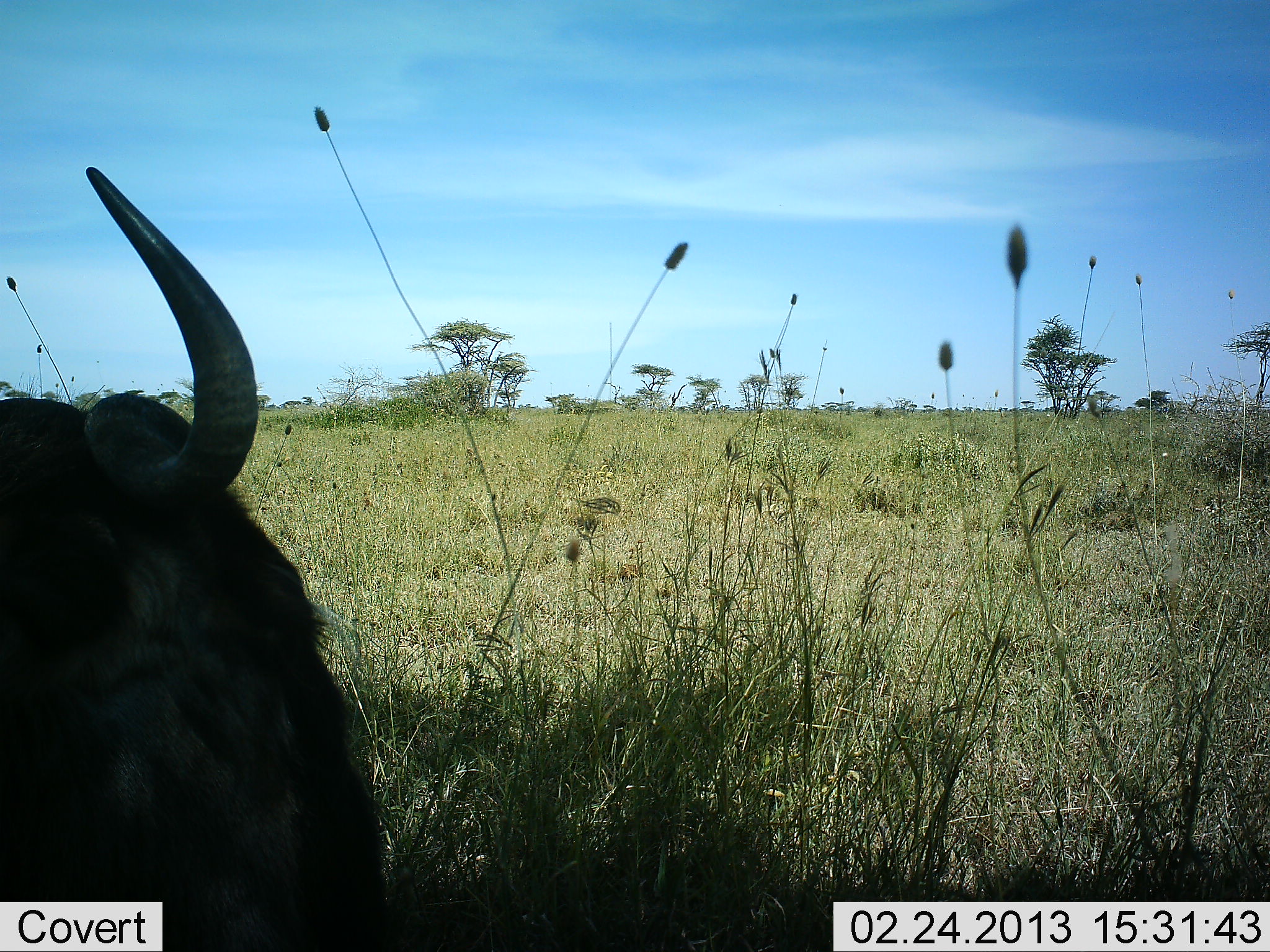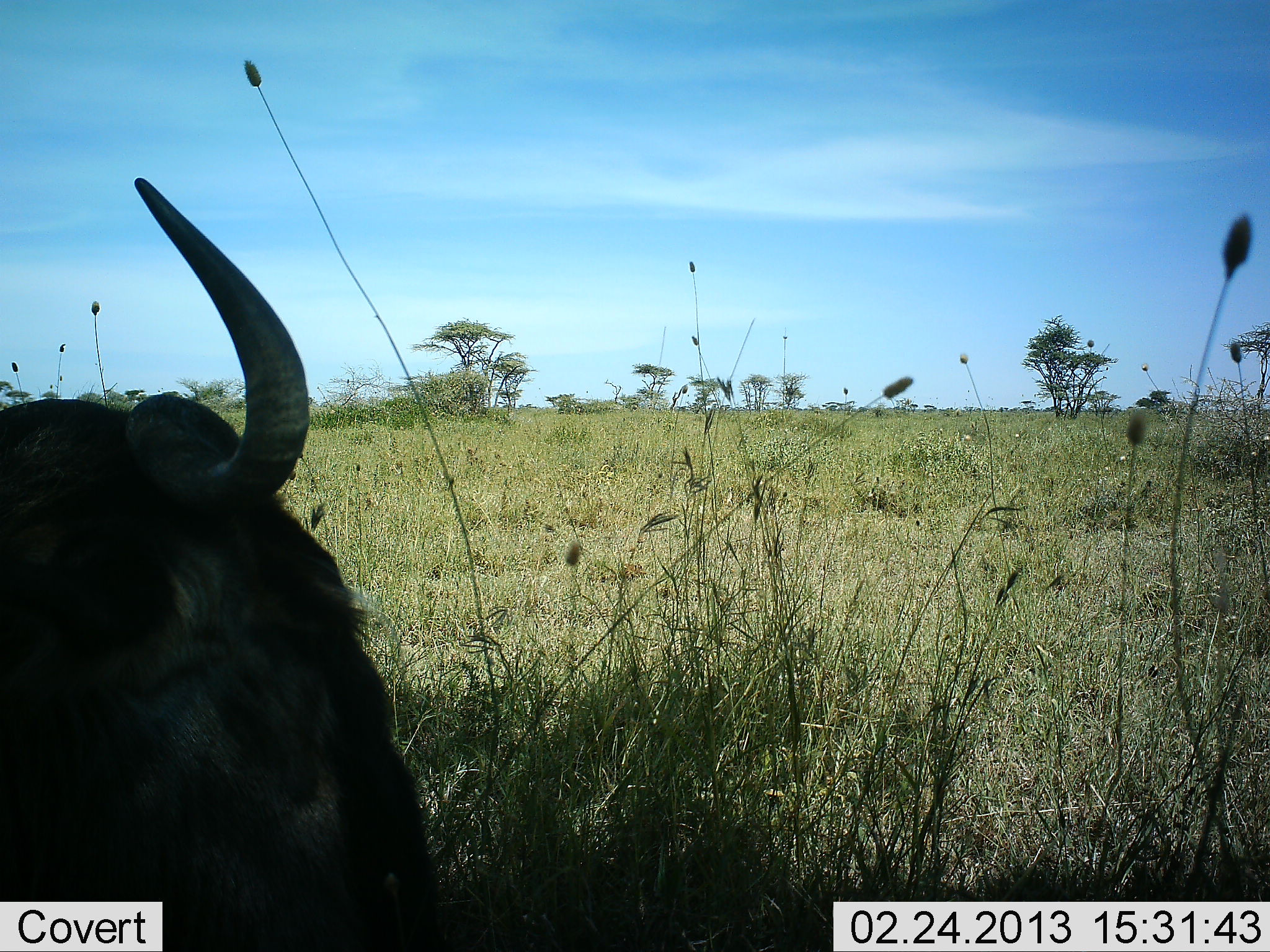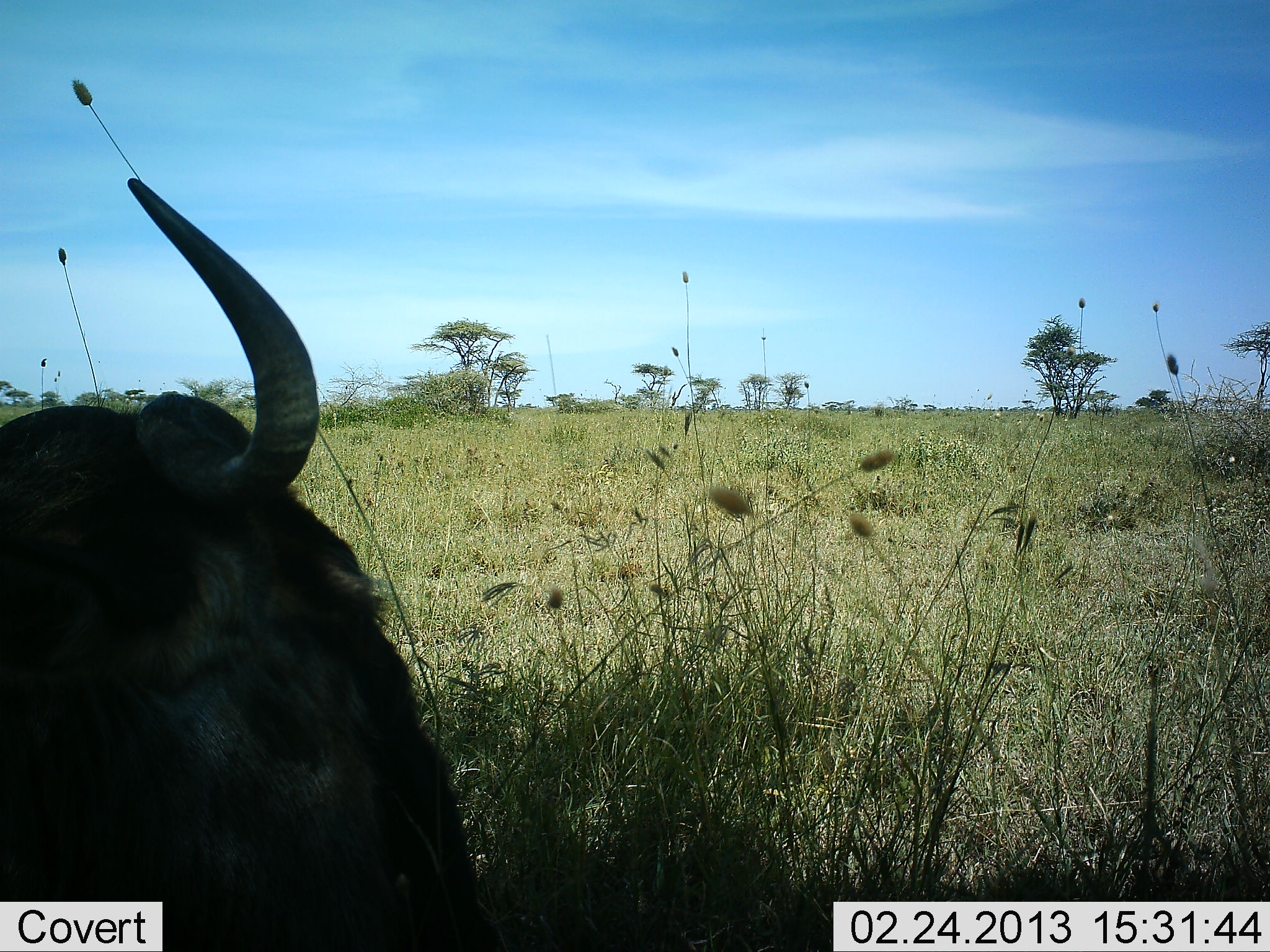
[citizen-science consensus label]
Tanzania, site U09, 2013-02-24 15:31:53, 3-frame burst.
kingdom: Animalia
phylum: Chordata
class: Mammalia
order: Artiodactyla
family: Bovidae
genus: Connochaetes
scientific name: Connochaetes taurinus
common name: blue wildebeest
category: wildebeest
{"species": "wildebeest (blue wildebeest) (Connochaetes taurinus)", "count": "1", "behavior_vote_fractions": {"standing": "29%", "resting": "53%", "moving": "6%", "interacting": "0%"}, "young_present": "0%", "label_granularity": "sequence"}